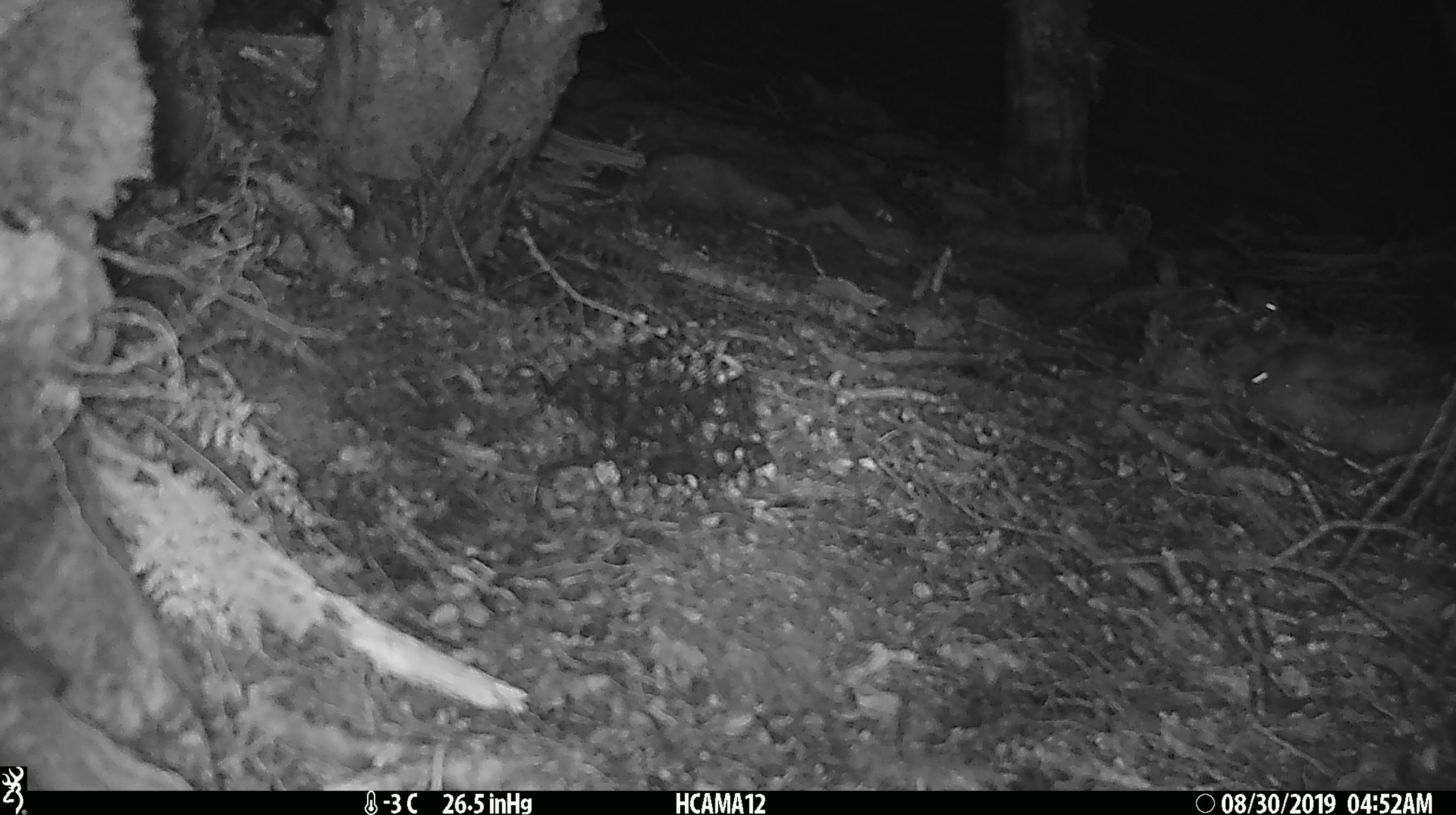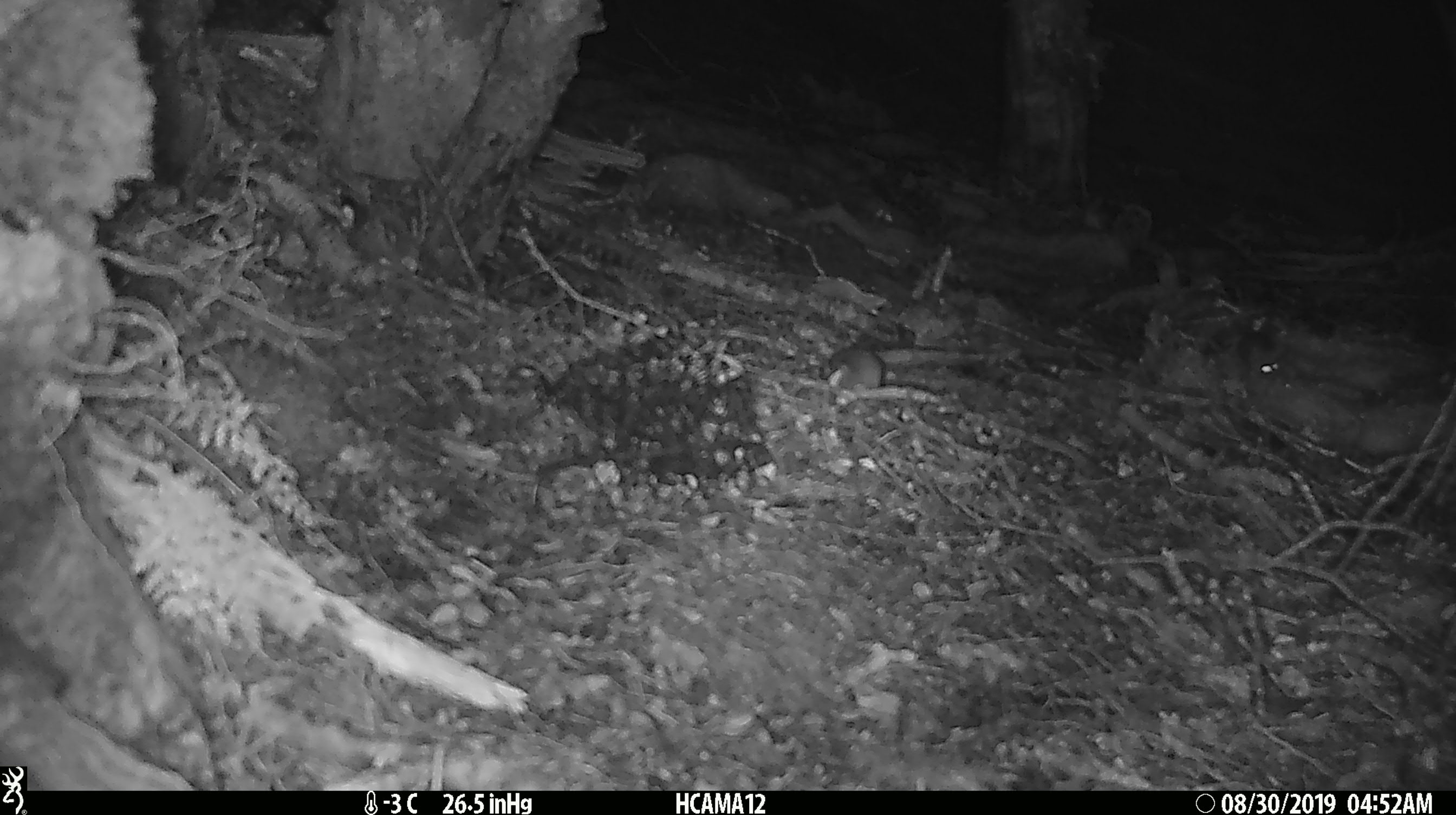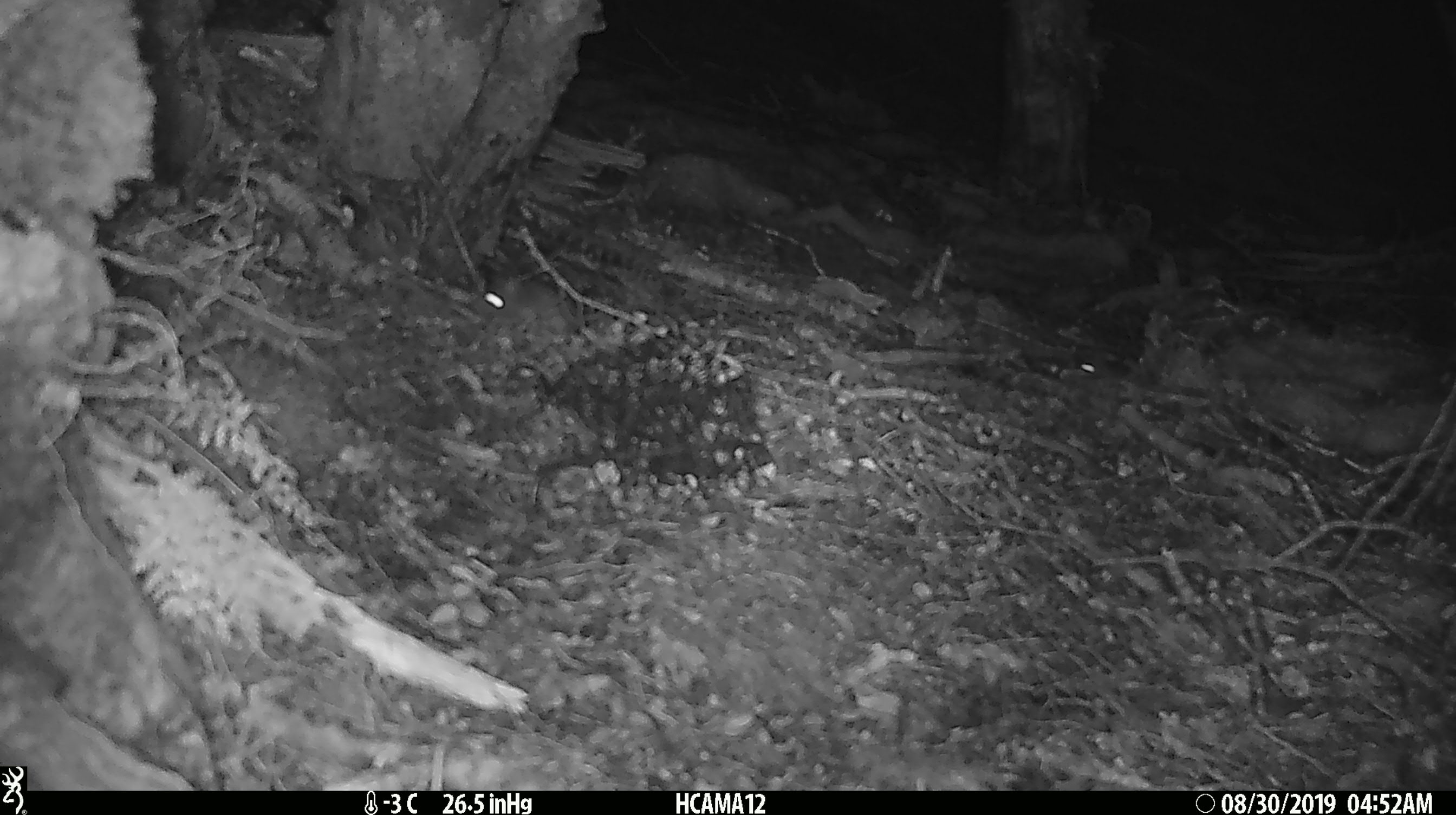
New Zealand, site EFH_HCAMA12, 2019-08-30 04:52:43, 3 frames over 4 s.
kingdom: Animalia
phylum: Chordata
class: Mammalia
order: Rodentia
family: Muridae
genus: Mus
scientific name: Mus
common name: mouse